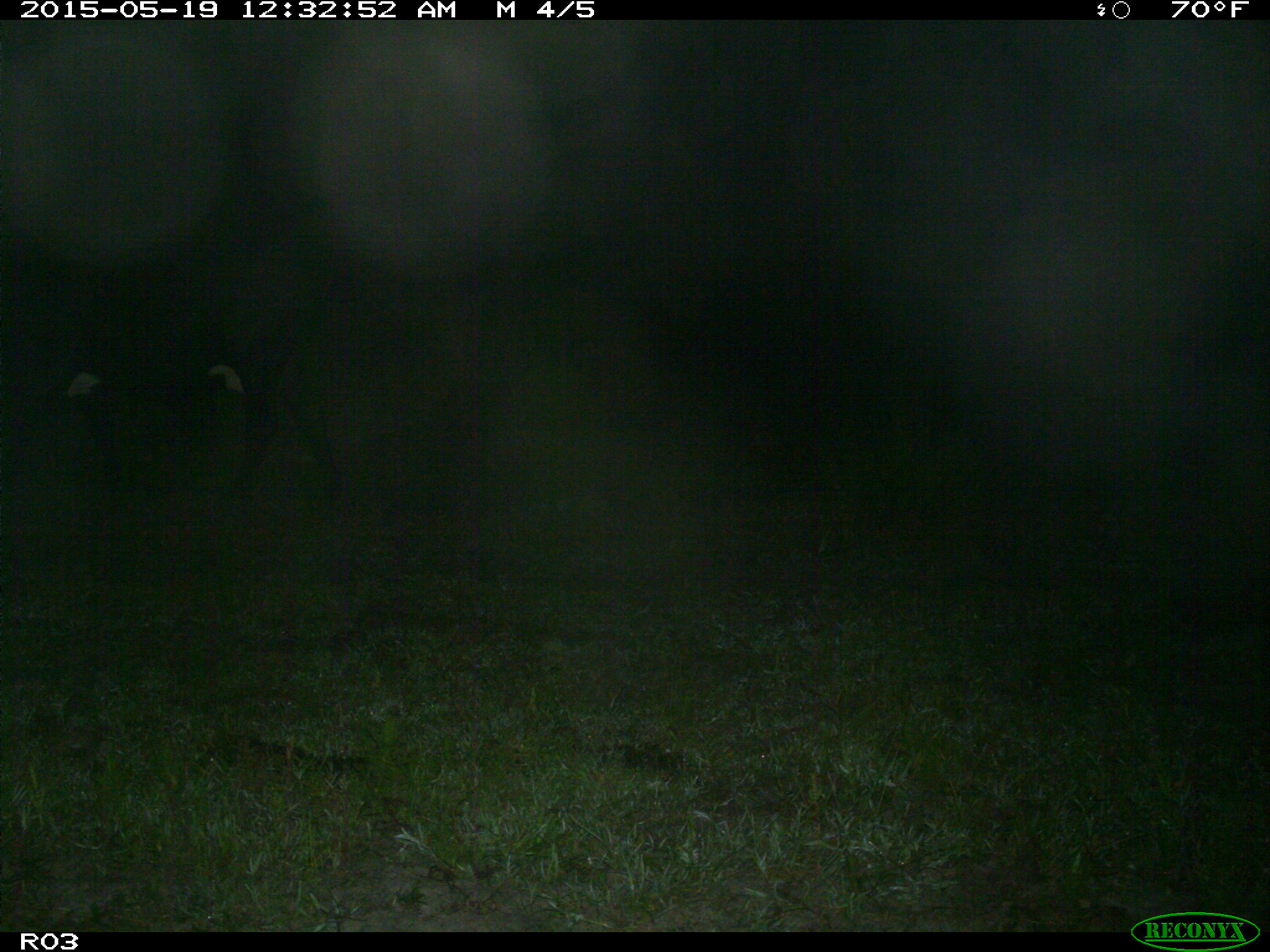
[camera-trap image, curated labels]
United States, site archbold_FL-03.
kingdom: Animalia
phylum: Chordata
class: Mammalia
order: Artiodactyla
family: Bovidae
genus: Bos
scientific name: Bos taurus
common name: domestic cow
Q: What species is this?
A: Bos taurus (domestic cow).